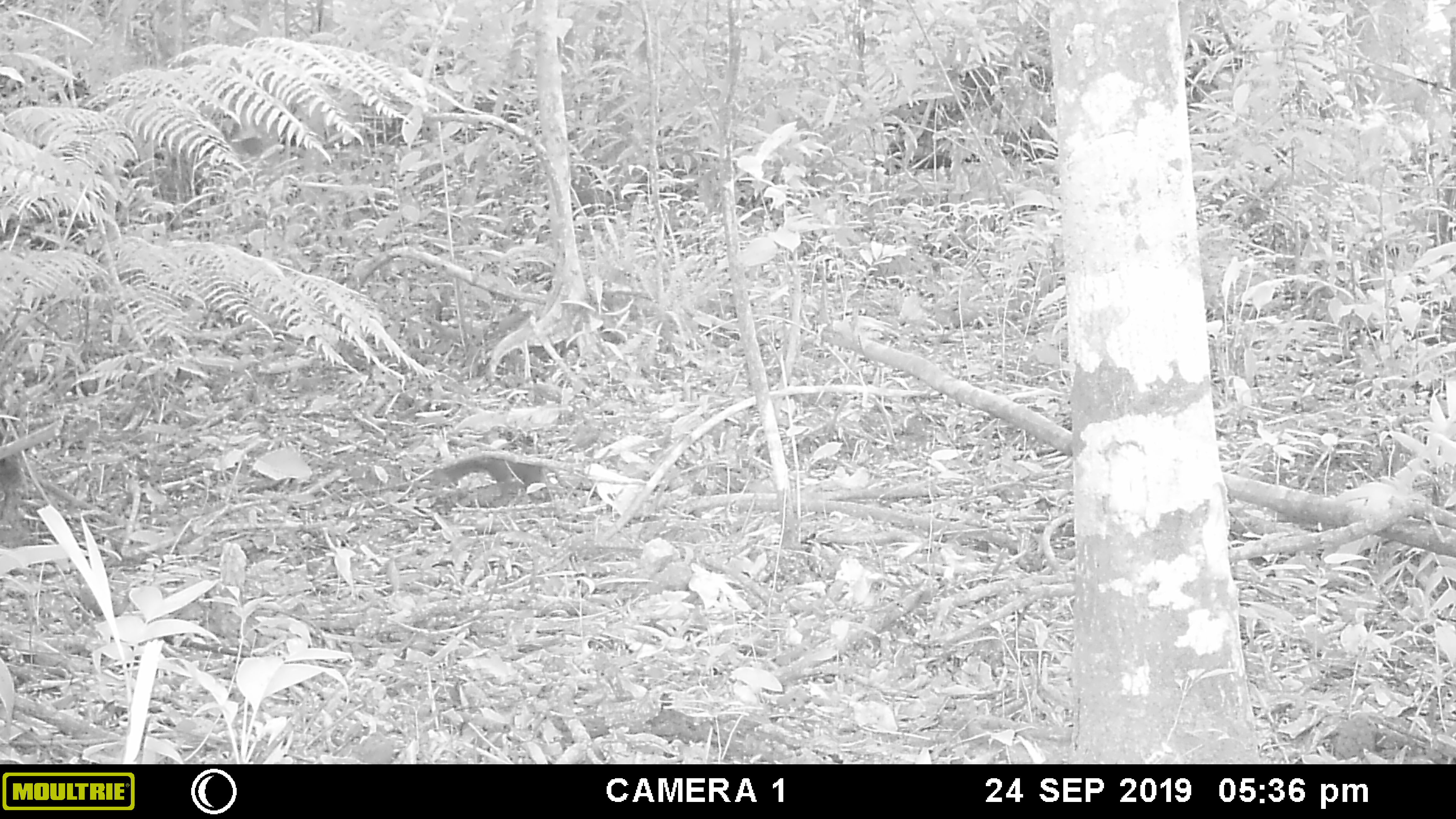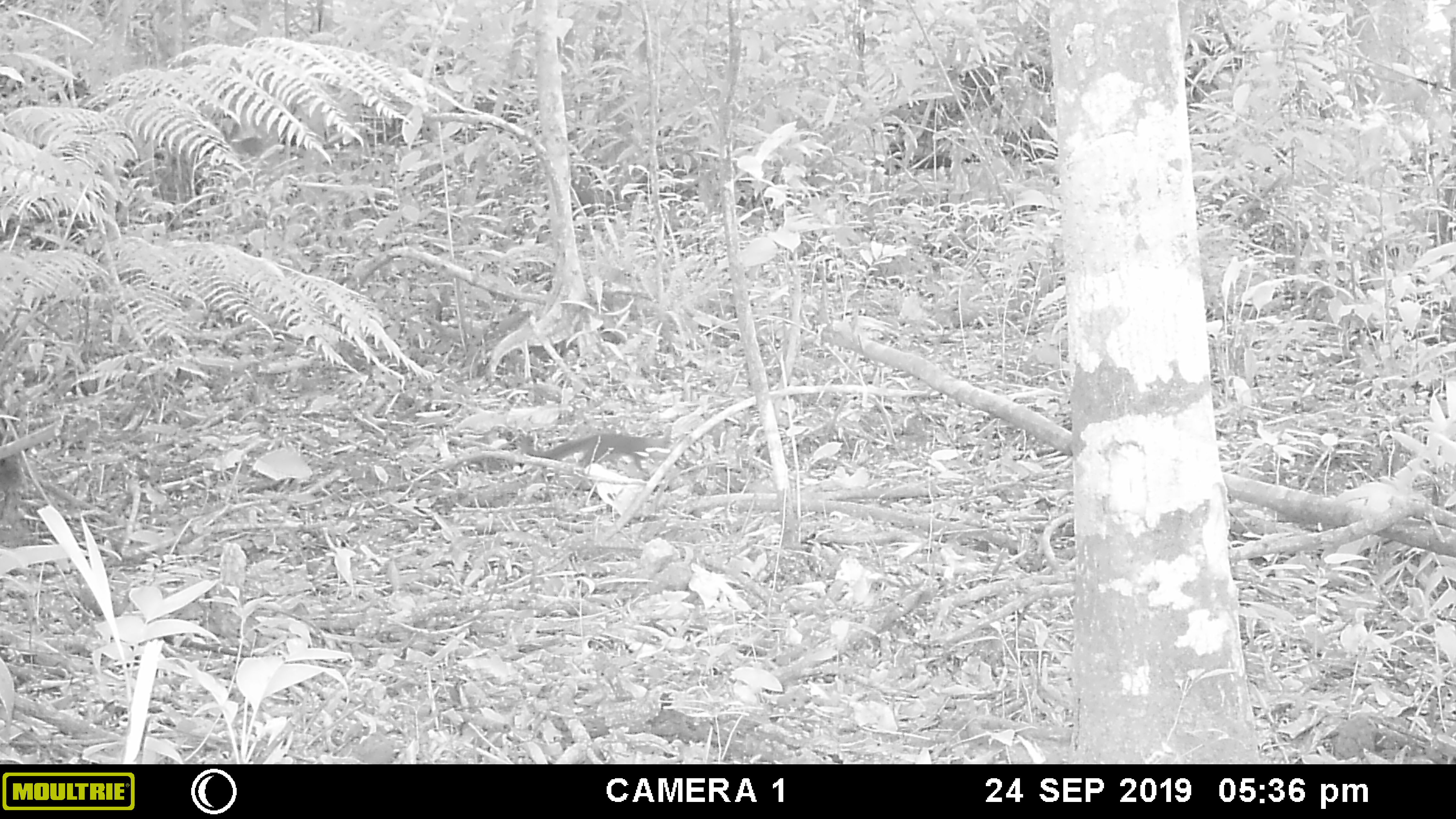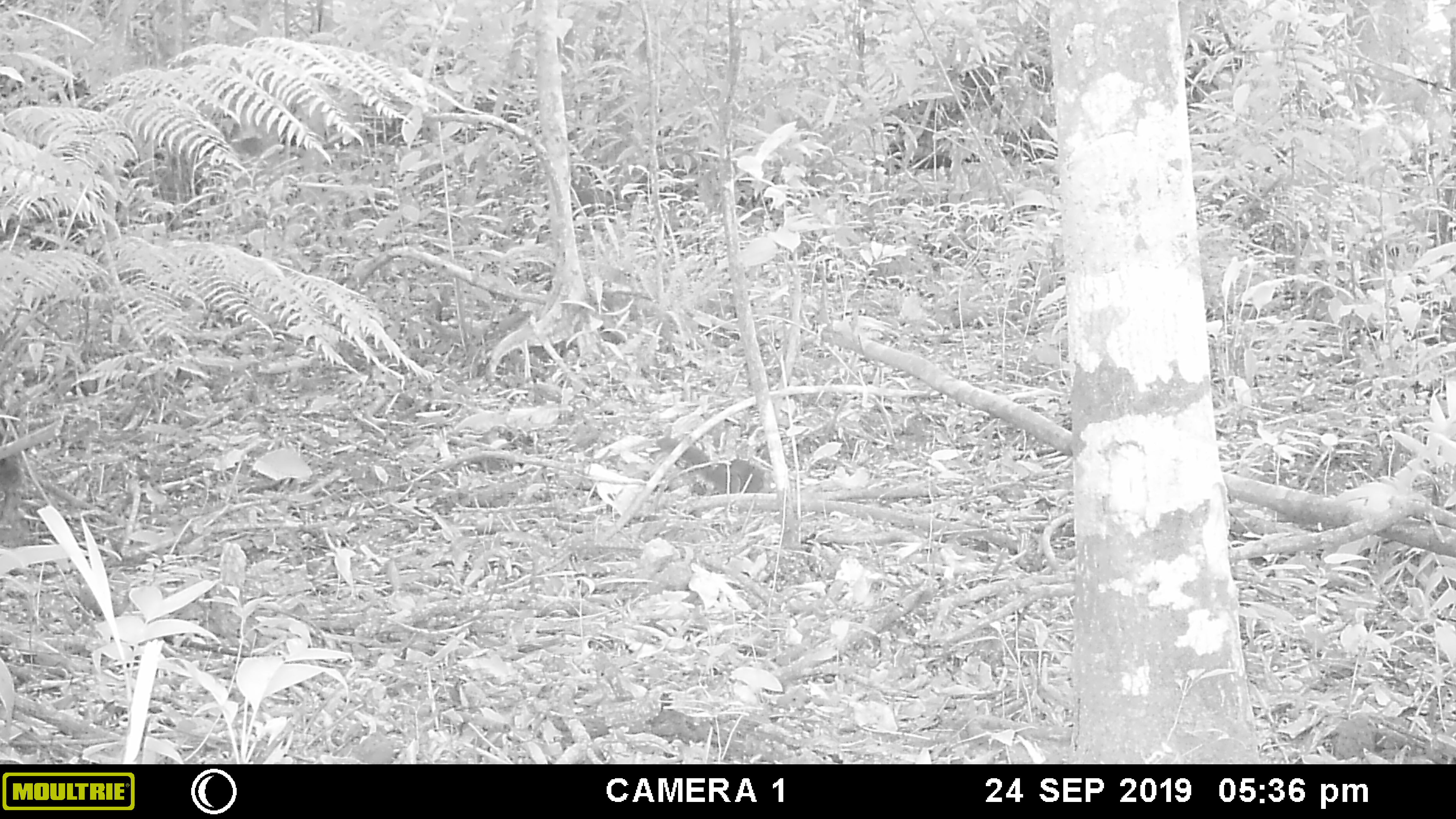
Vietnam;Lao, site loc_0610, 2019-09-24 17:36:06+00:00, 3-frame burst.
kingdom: Animalia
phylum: Chordata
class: Mammalia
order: Rodentia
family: Sciuridae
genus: Sciurus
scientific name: Sciurus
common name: squirrel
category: unidentified squirrel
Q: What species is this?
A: Unidentified squirrel (squirrel) (Sciurus).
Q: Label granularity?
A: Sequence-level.